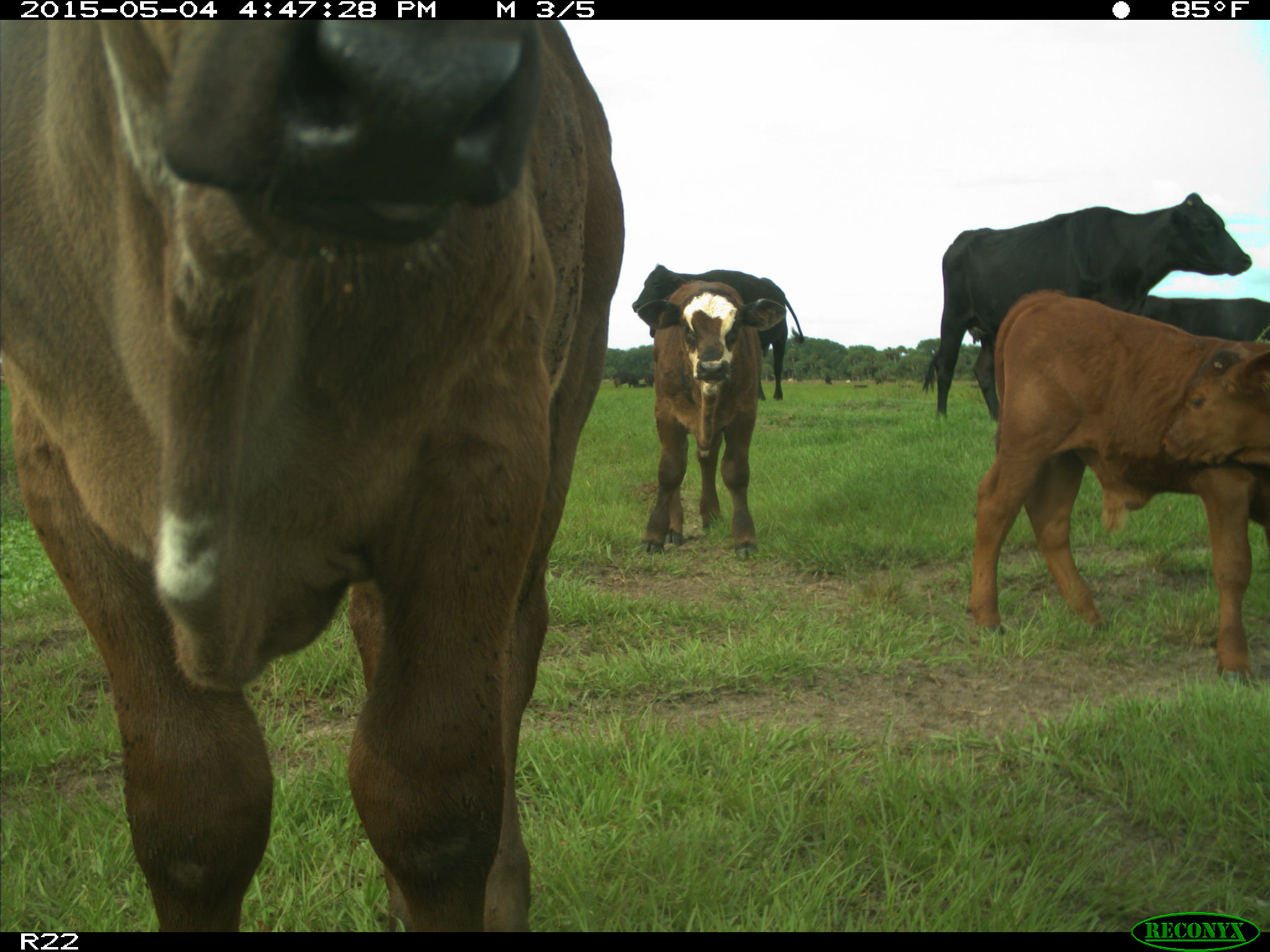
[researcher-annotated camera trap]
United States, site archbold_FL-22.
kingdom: Animalia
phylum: Chordata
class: Mammalia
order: Artiodactyla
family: Bovidae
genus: Bos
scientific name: Bos taurus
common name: domestic cow